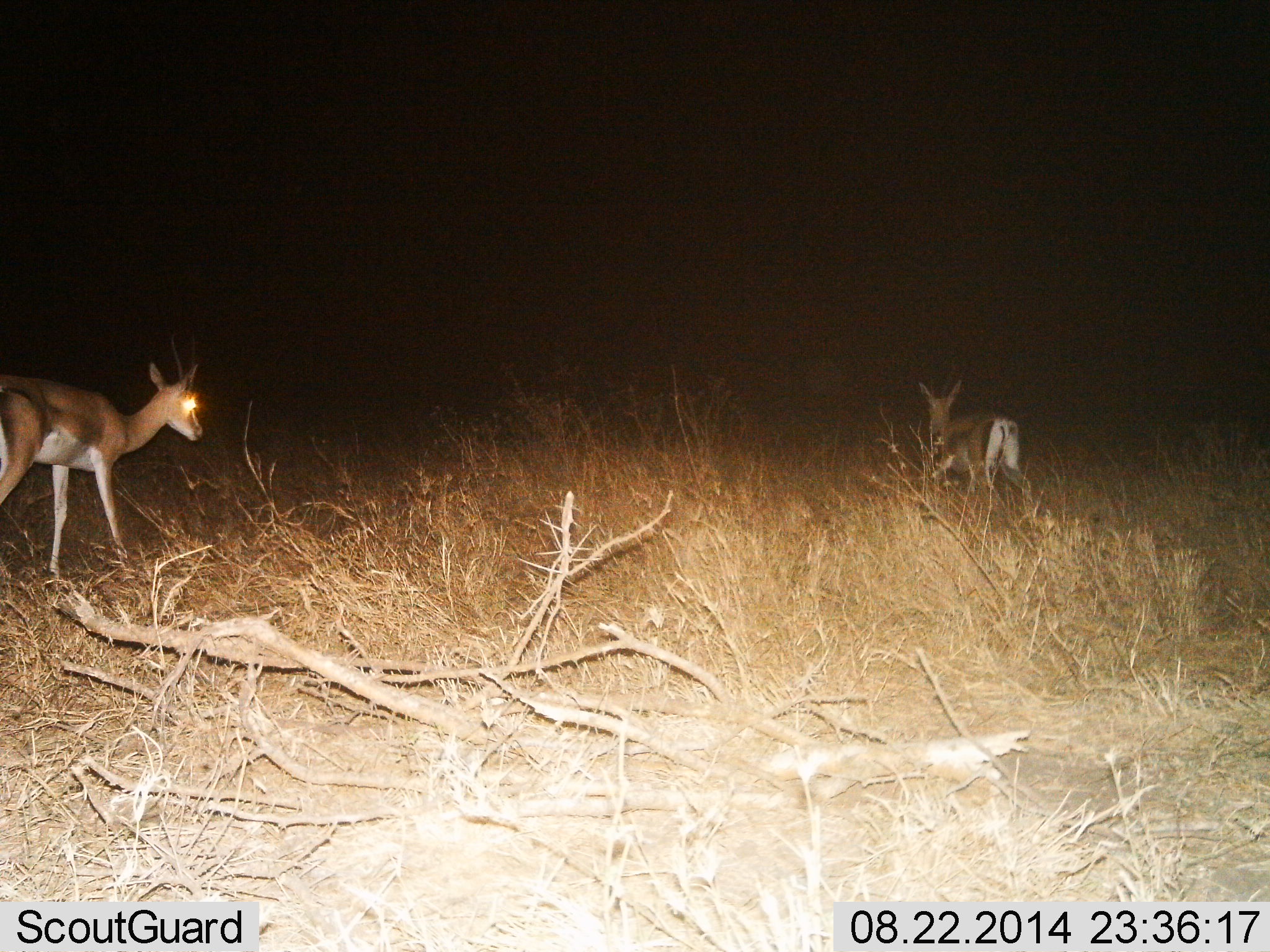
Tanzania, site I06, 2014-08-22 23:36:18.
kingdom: Animalia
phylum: Chordata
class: Mammalia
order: Artiodactyla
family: Bovidae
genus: Nanger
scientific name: Nanger granti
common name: grant's gazelle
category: gazellegrants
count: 2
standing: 50%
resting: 0%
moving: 50%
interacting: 0%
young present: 0%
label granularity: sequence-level